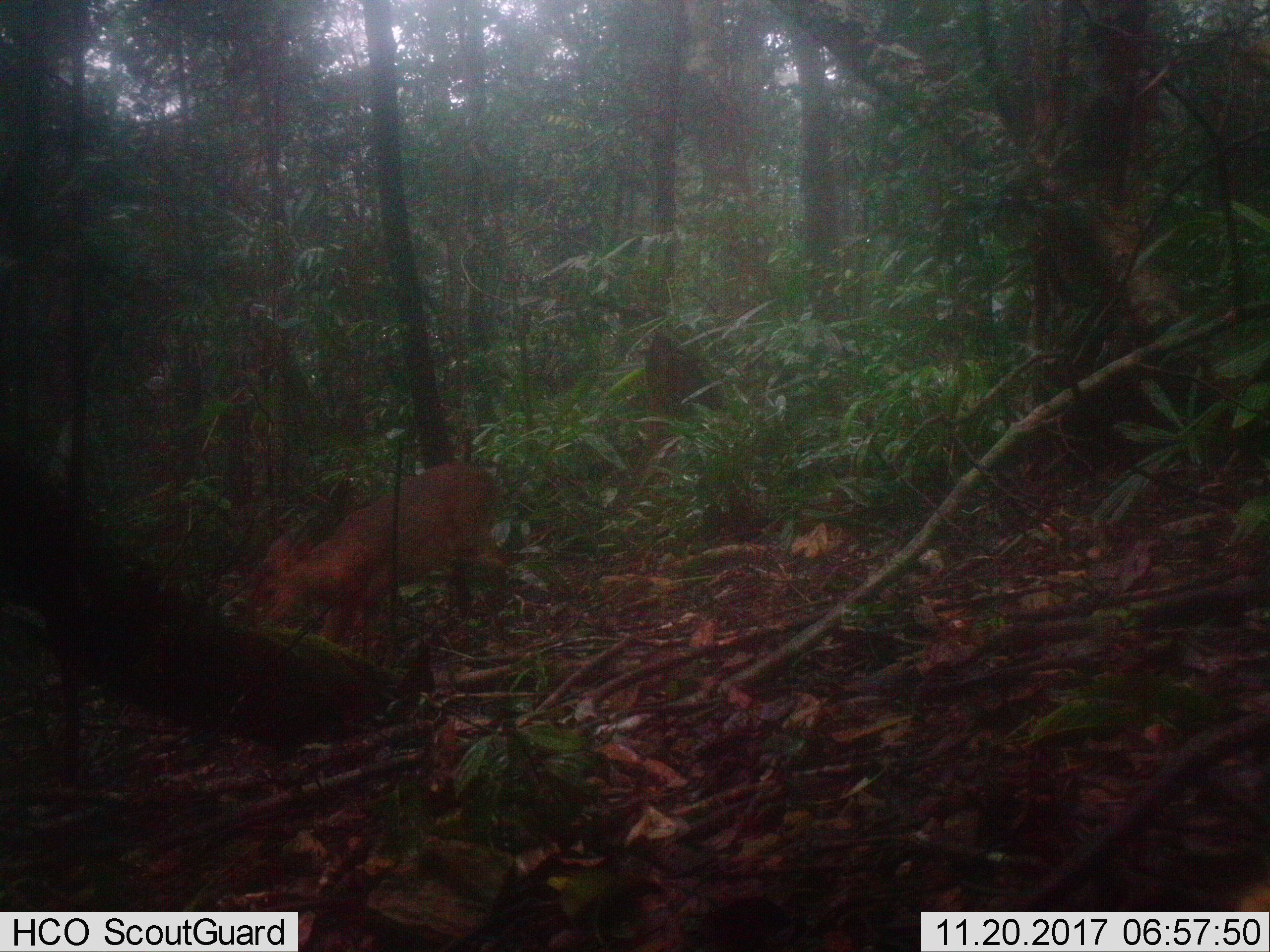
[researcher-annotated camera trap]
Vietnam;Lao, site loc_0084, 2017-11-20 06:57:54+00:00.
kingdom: Animalia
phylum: Chordata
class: Mammalia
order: Artiodactyla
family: Cervidae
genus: Muntiacus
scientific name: Muntiacus vuquangensis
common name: large-antlered muntjac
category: large antlered muntjac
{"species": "large antlered muntjac (large-antlered muntjac) (Muntiacus vuquangensis)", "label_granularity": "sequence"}